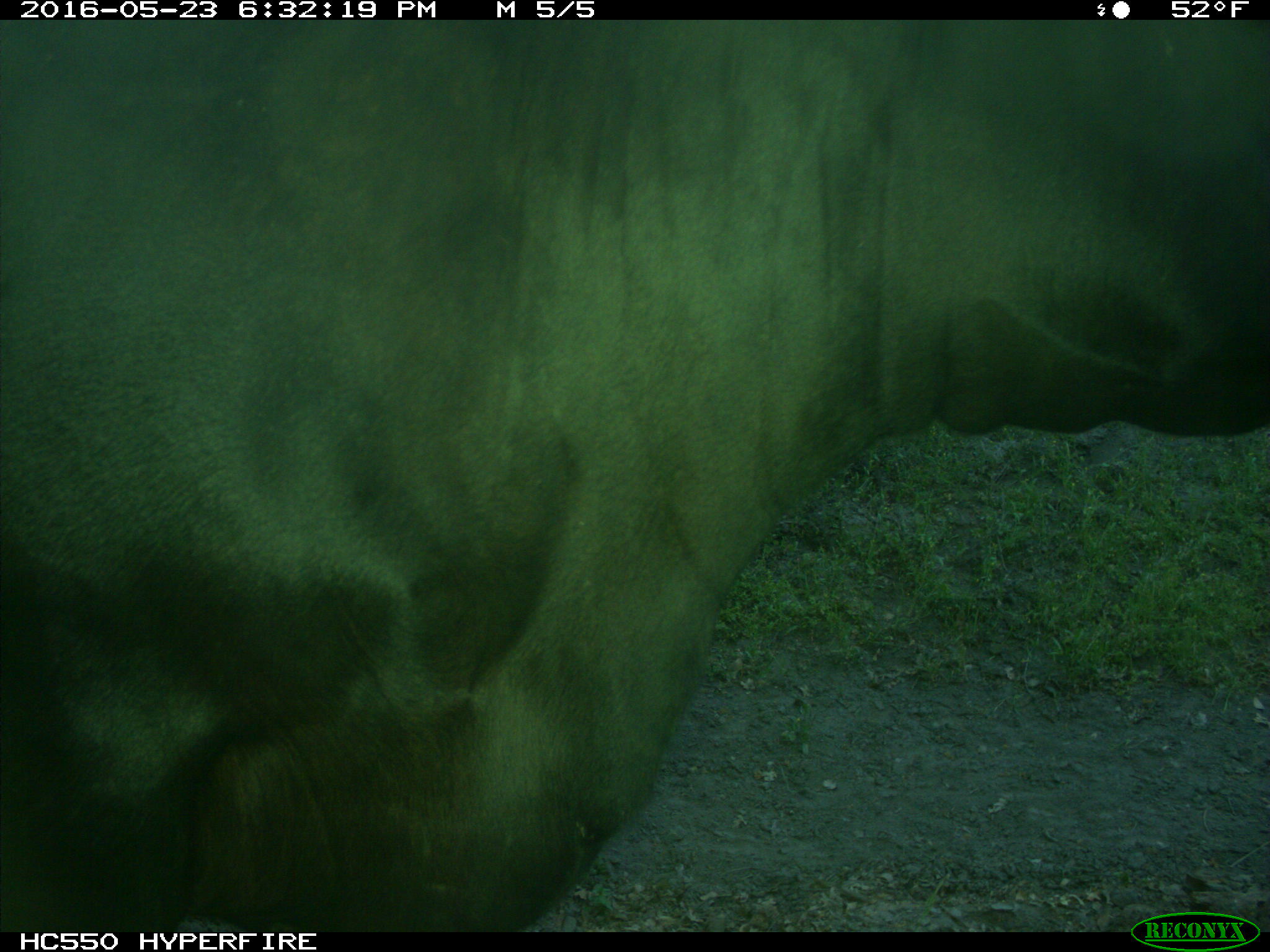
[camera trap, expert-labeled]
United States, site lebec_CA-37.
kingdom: Animalia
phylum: Chordata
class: Mammalia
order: Artiodactyla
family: Bovidae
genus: Bos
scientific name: Bos taurus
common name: domestic cow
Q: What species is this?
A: Bos taurus (domestic cow).